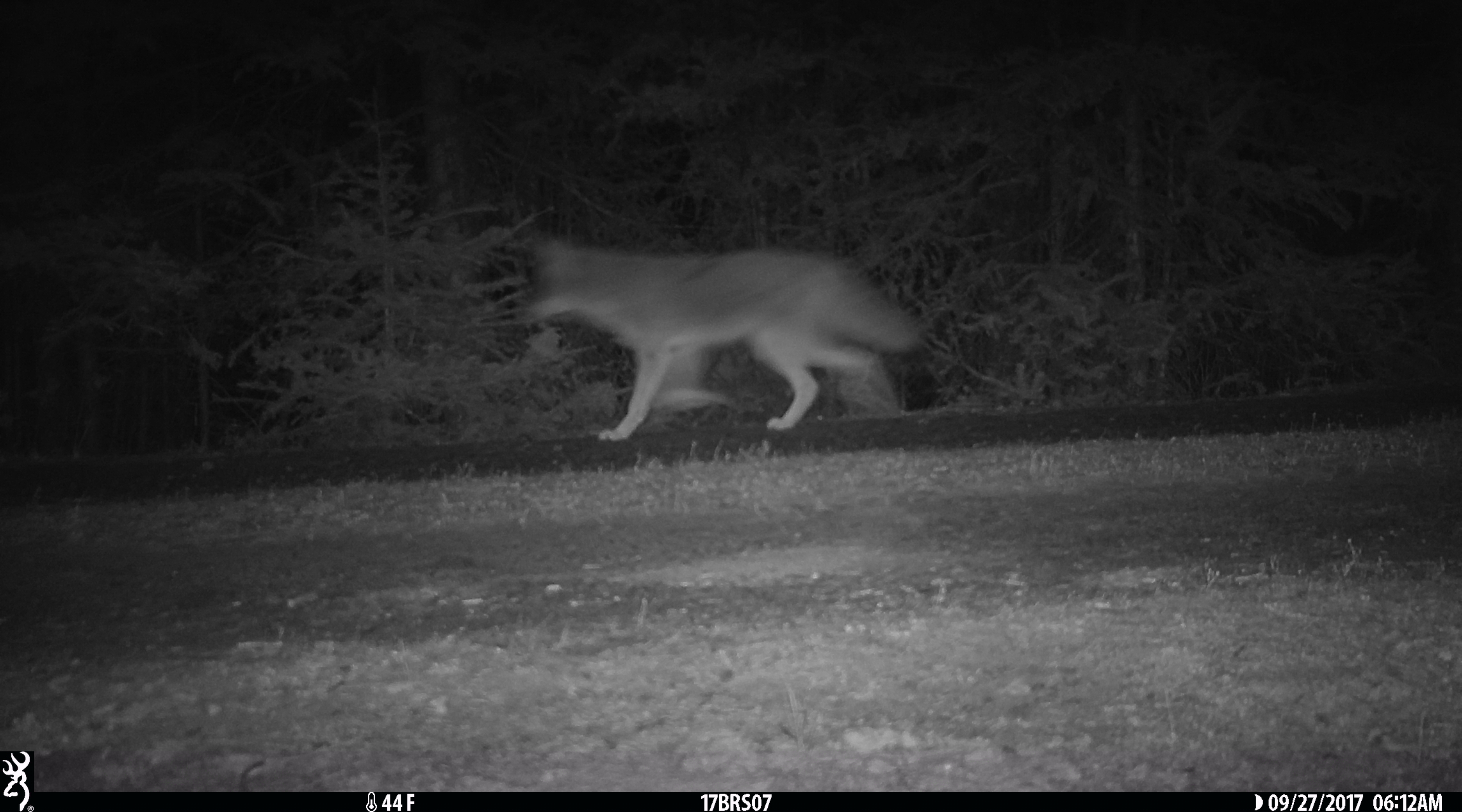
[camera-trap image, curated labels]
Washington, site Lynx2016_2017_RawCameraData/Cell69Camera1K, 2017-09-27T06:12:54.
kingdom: Animalia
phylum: Chordata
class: Mammalia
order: Carnivora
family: Canidae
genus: Canis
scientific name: Canis latrans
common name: coyote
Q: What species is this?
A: Canis latrans (coyote).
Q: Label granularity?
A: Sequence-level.